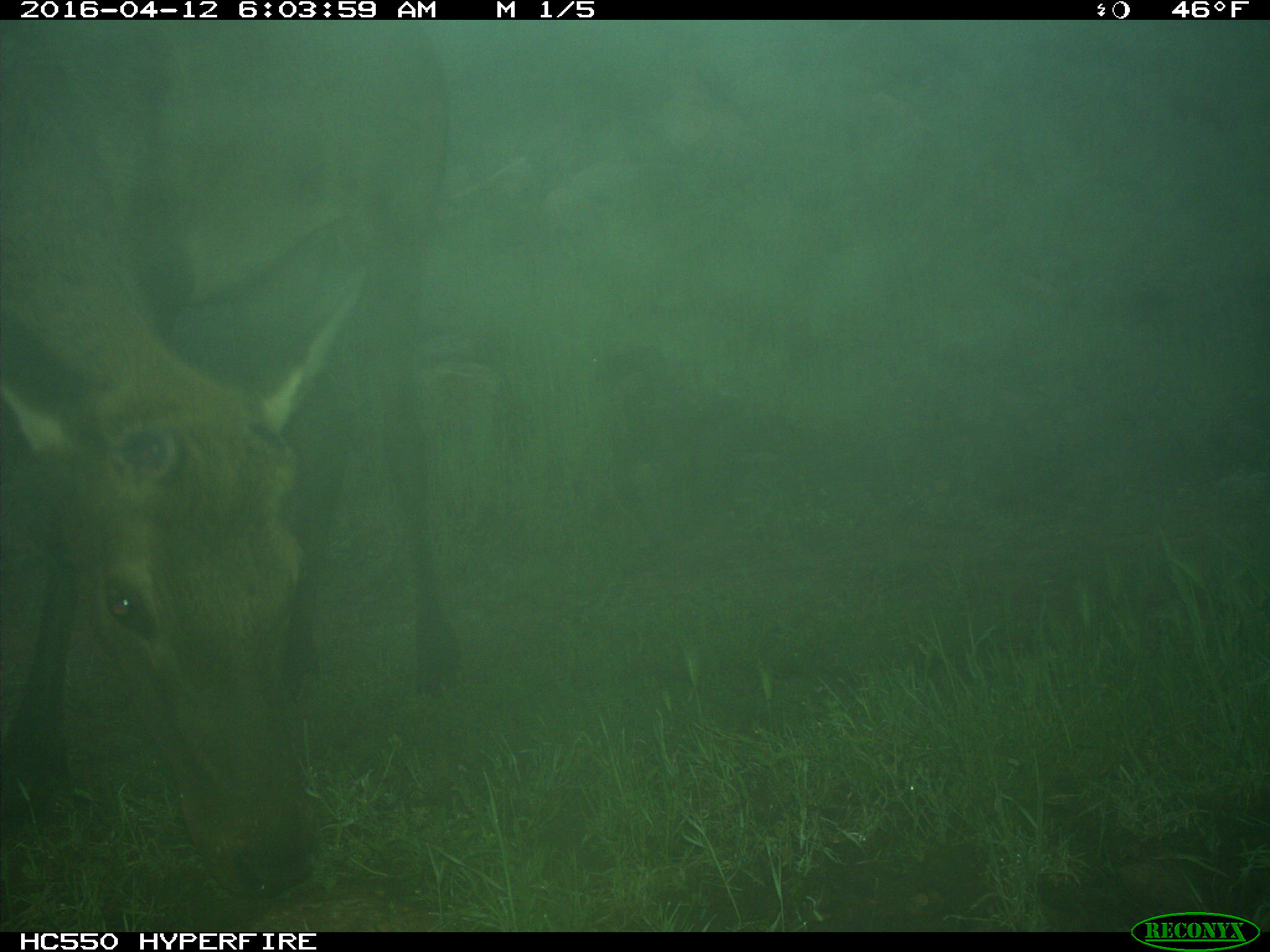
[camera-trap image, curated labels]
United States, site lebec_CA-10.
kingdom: Animalia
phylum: Chordata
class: Mammalia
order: Artiodactyla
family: Cervidae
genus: Cervus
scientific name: Cervus canadensis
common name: elk